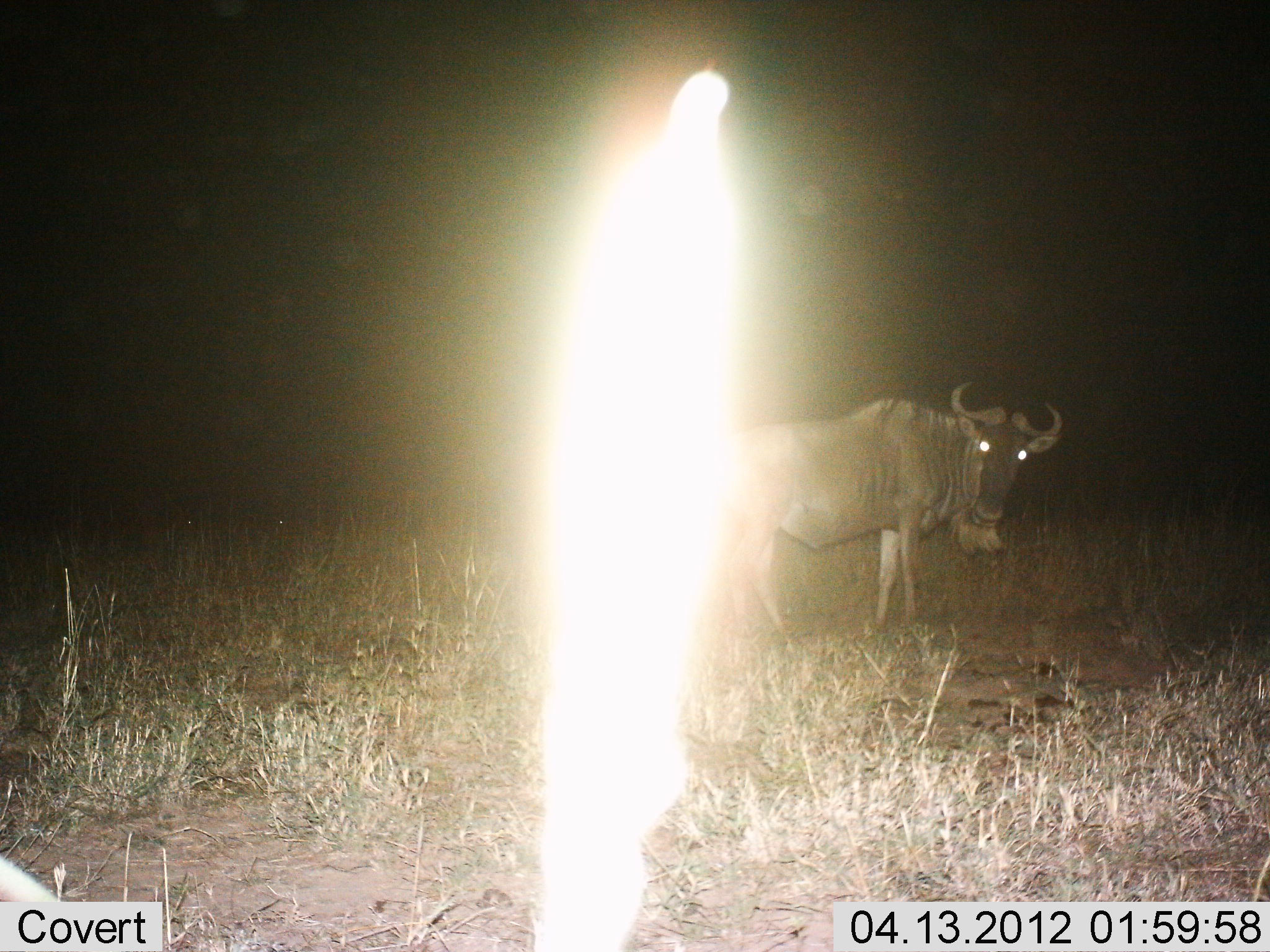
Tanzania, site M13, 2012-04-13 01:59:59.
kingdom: Animalia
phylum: Chordata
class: Mammalia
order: Artiodactyla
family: Bovidae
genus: Connochaetes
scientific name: Connochaetes taurinus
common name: blue wildebeest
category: wildebeest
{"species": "wildebeest (blue wildebeest) (Connochaetes taurinus)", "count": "1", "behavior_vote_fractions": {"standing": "95%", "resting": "0%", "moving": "5%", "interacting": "0%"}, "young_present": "0%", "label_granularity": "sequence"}